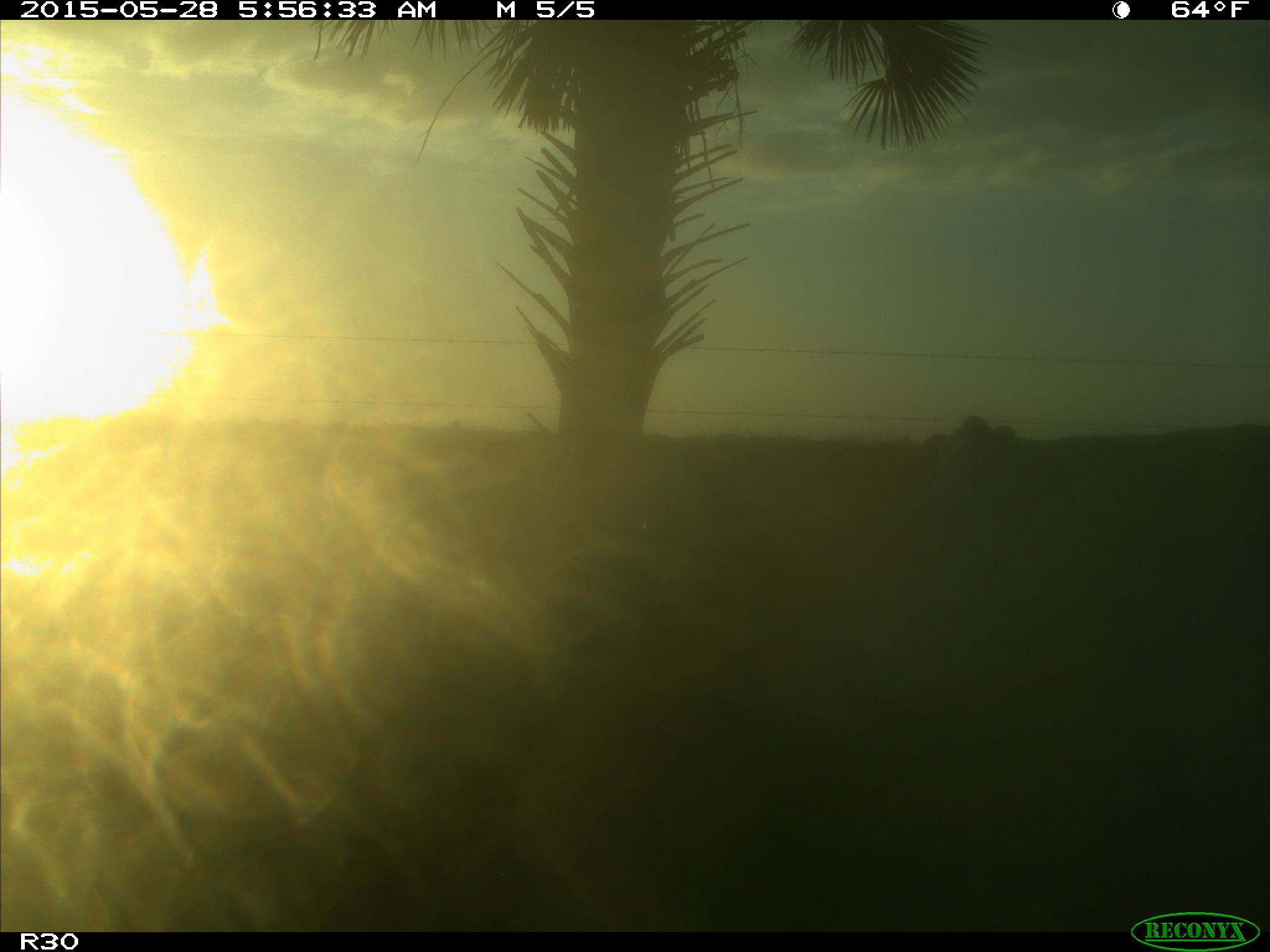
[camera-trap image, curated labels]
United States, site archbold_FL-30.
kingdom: Animalia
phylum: Chordata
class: Mammalia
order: Artiodactyla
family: Bovidae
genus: Bos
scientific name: Bos taurus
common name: domestic cow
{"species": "Bos taurus (domestic cow)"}